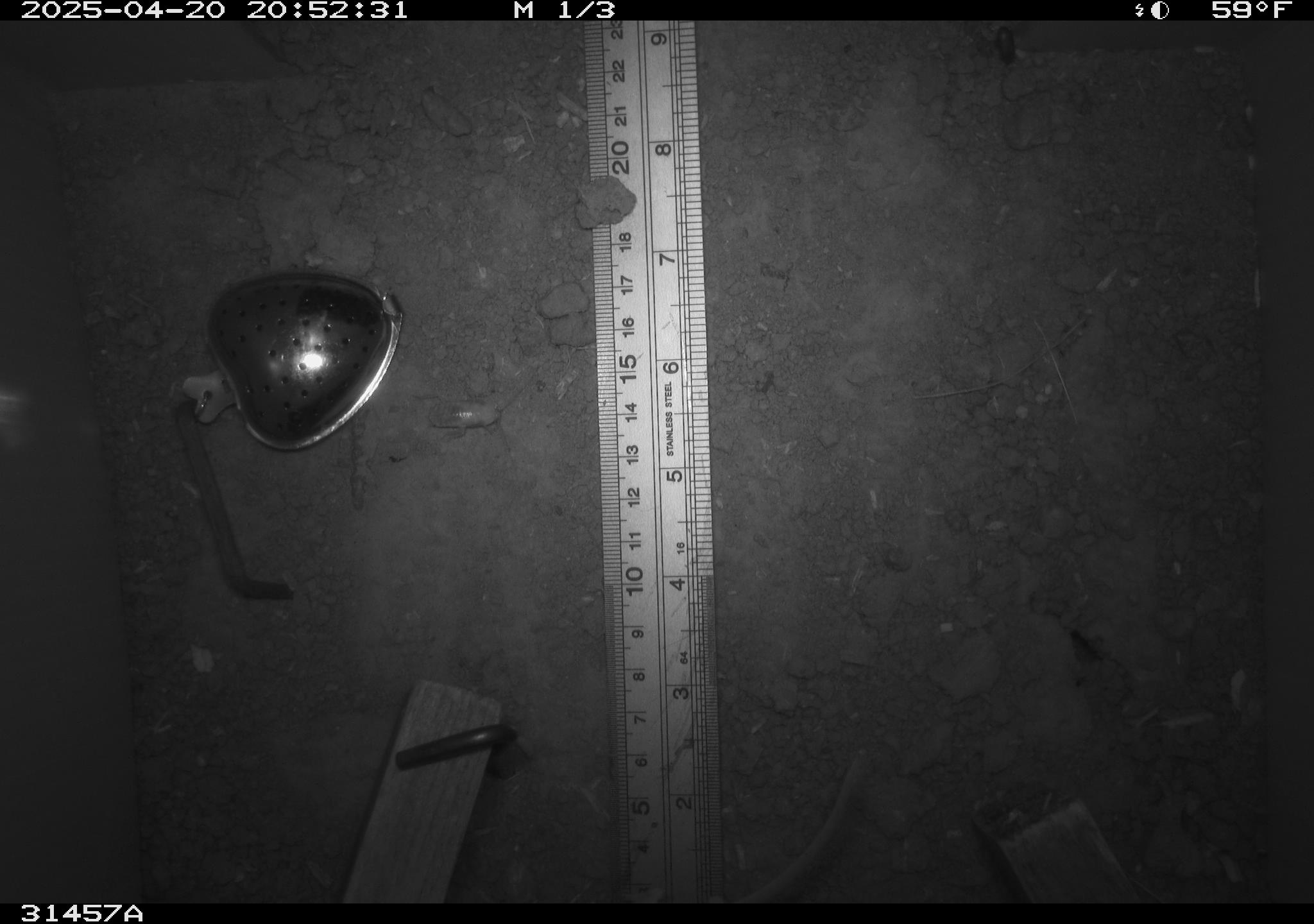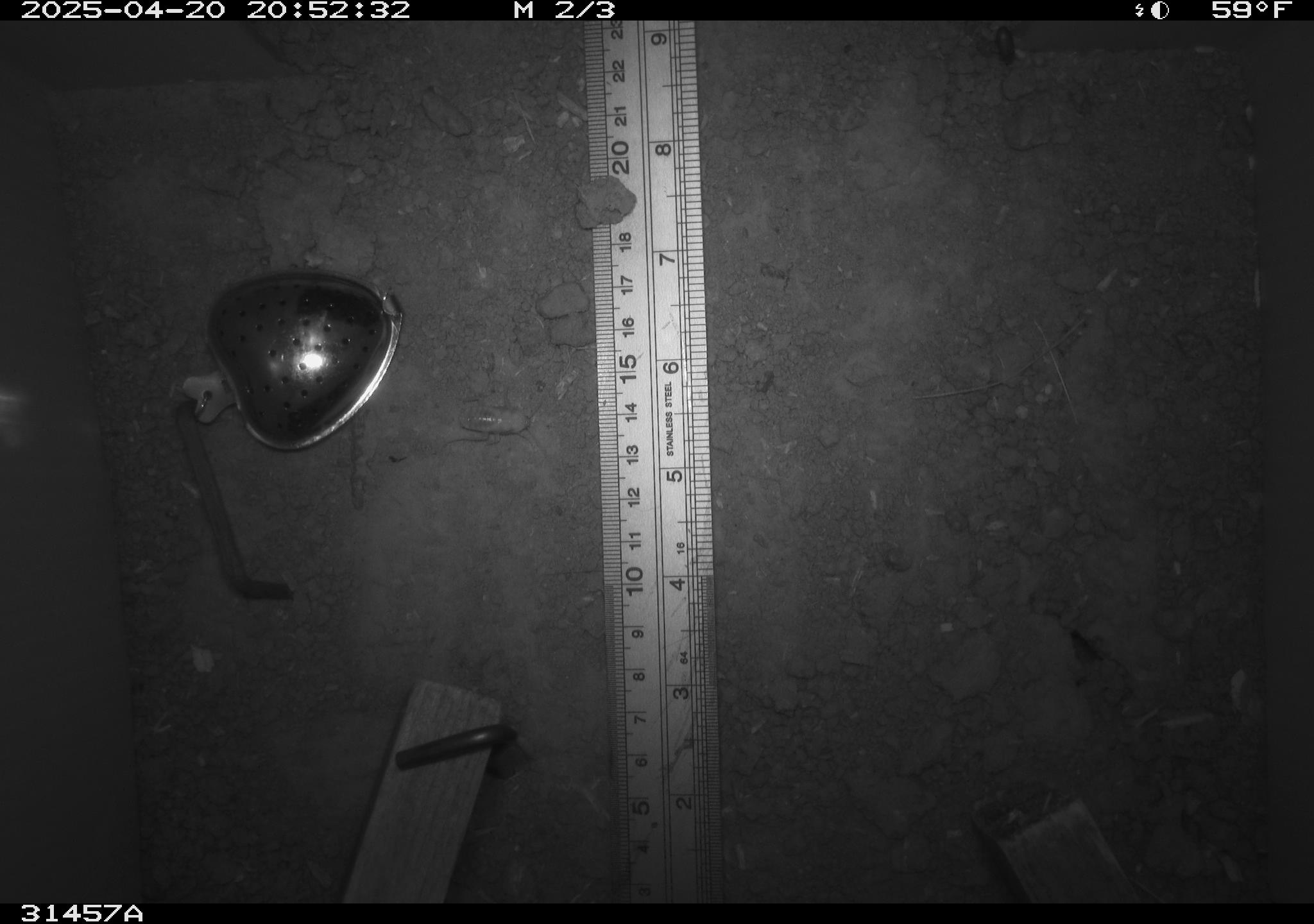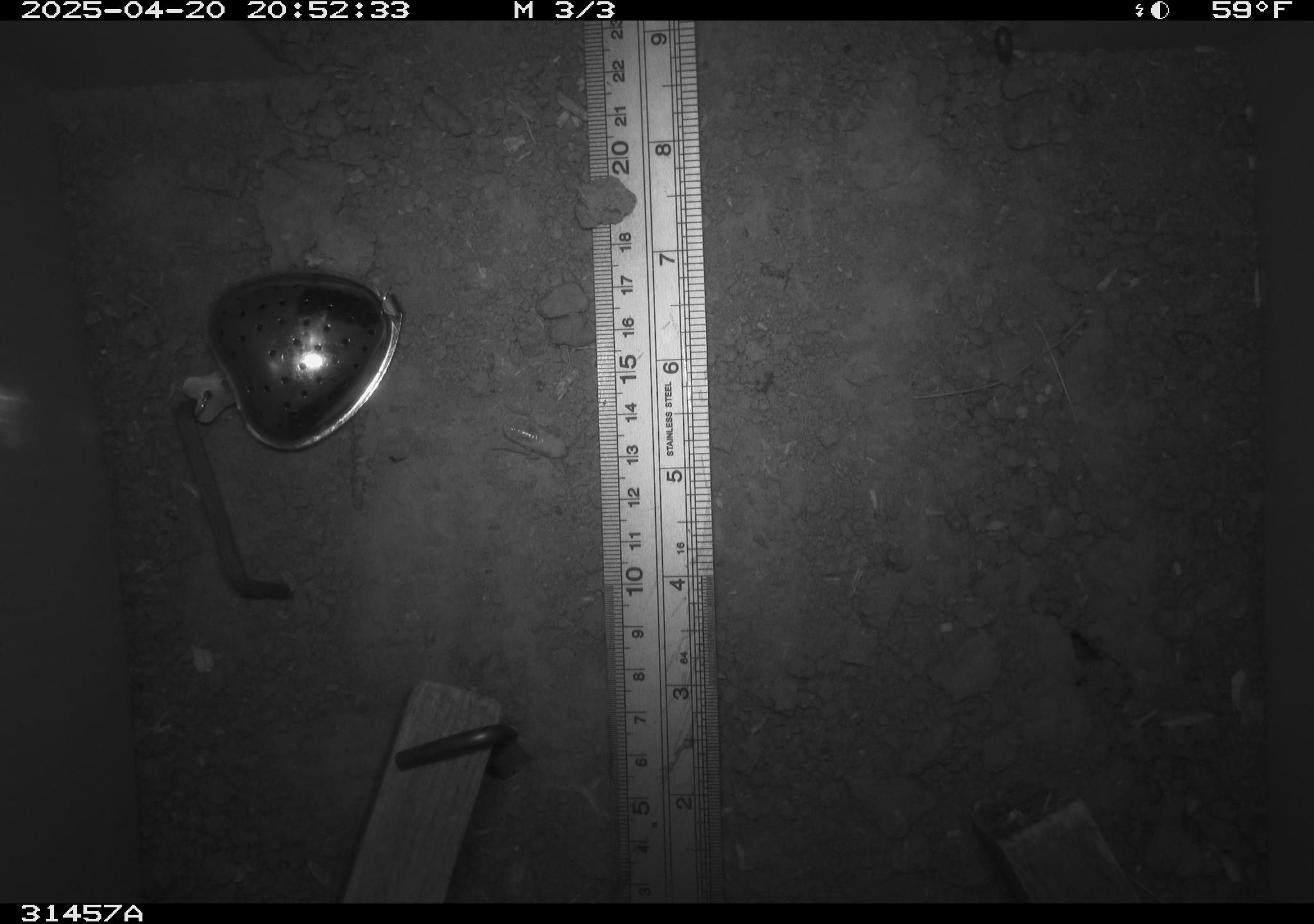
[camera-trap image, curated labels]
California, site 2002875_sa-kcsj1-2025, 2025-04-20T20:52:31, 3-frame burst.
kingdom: Animalia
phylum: Chordata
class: Mammalia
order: Rodentia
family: Muridae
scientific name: Muridae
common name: murids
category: muridae family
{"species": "muridae family (murids) (Muridae)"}